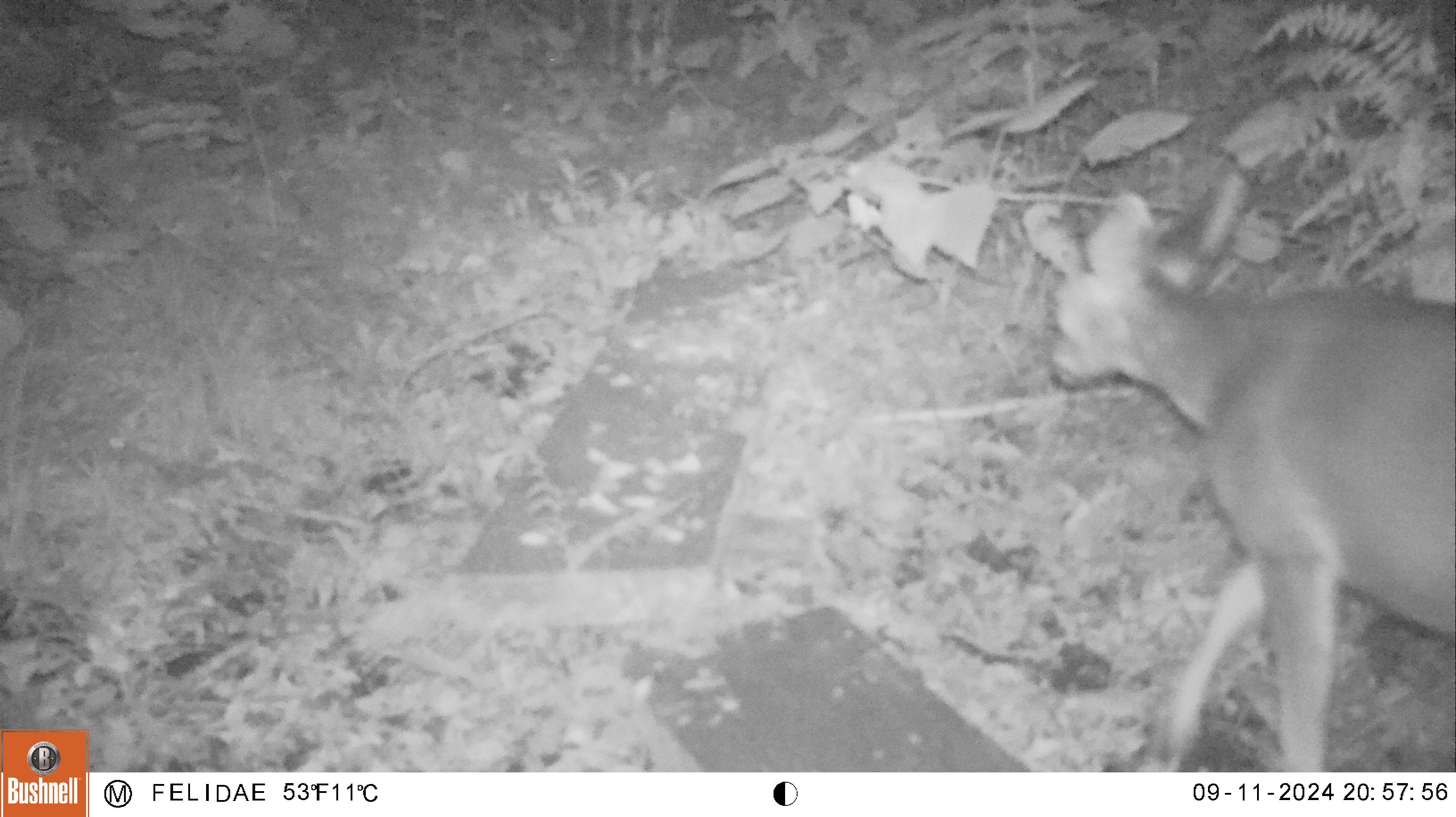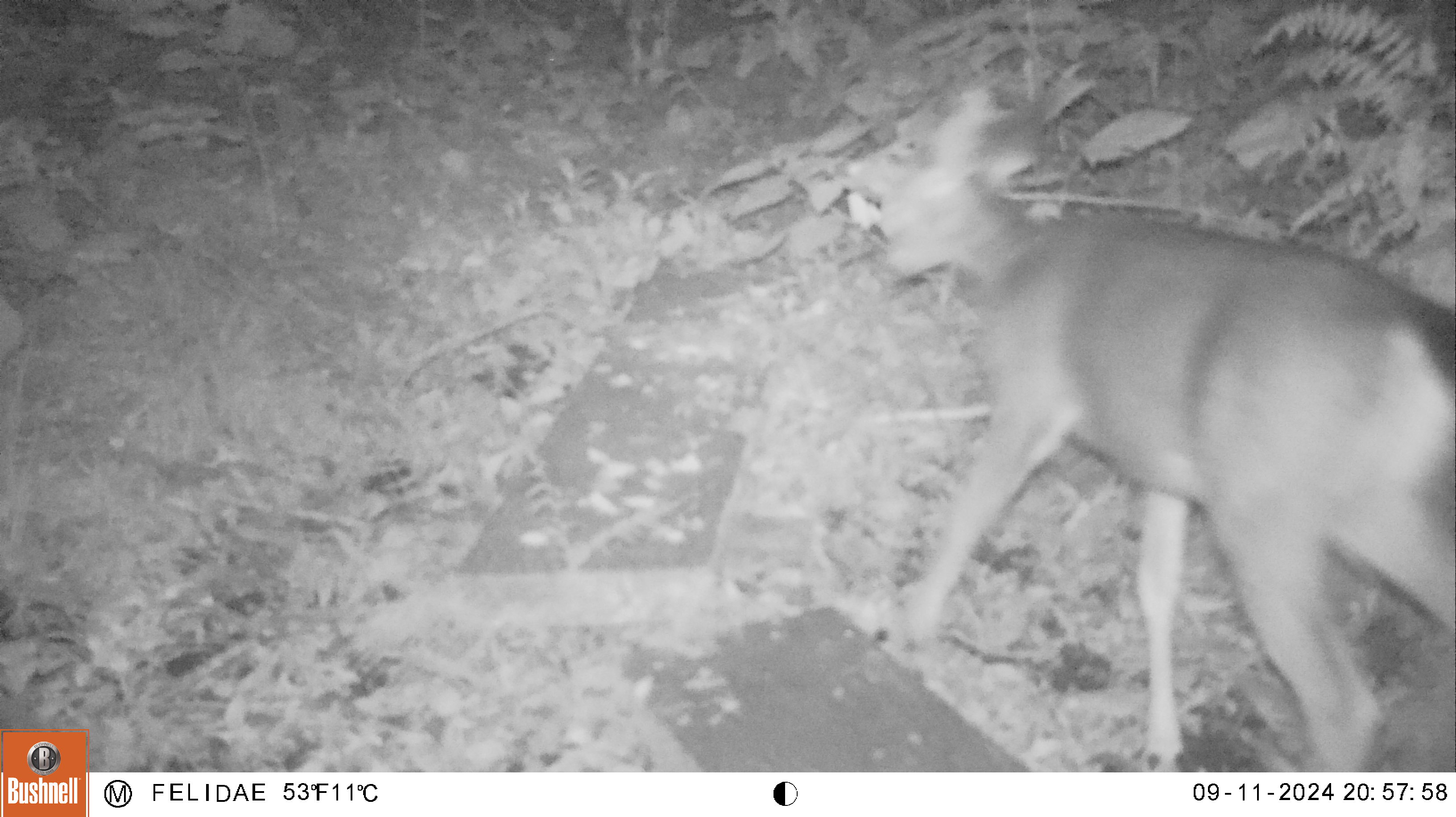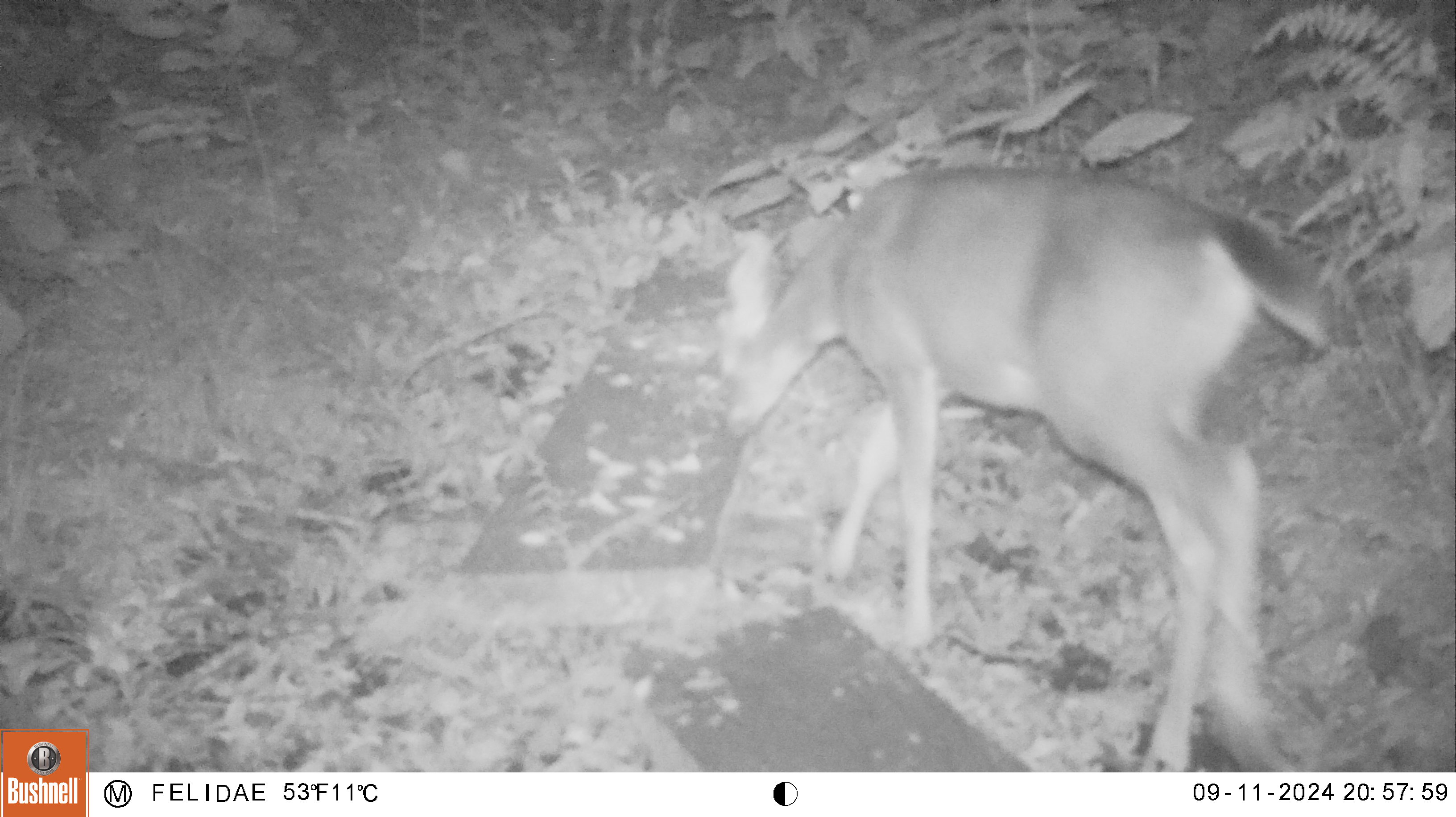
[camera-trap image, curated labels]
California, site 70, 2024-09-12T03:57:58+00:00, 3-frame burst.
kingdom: Animalia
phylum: Chordata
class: Mammalia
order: Artiodactyla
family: Cervidae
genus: Odocoileus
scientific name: Odocoileus hemionus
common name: mule deer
Mule deer (Odocoileus hemionus).